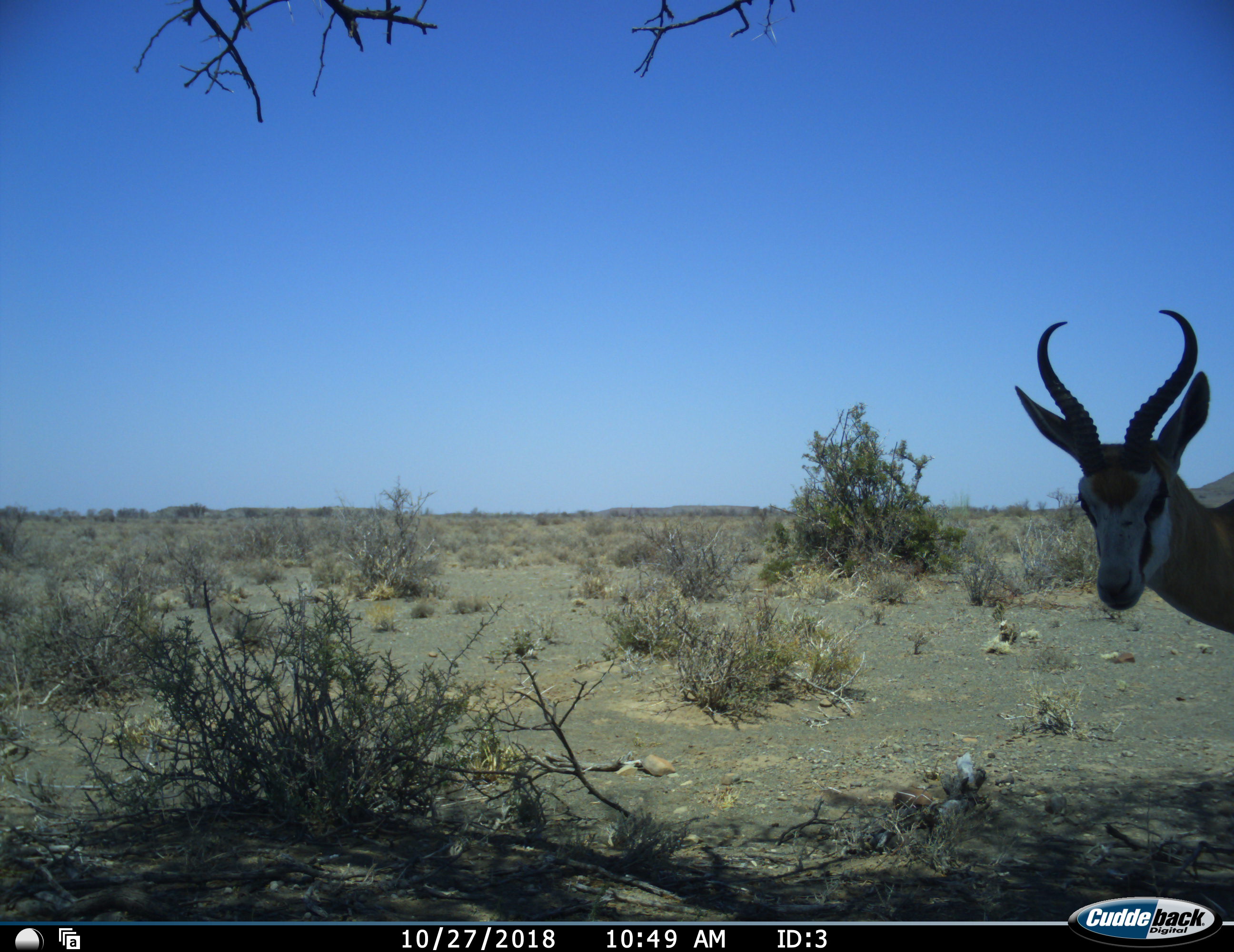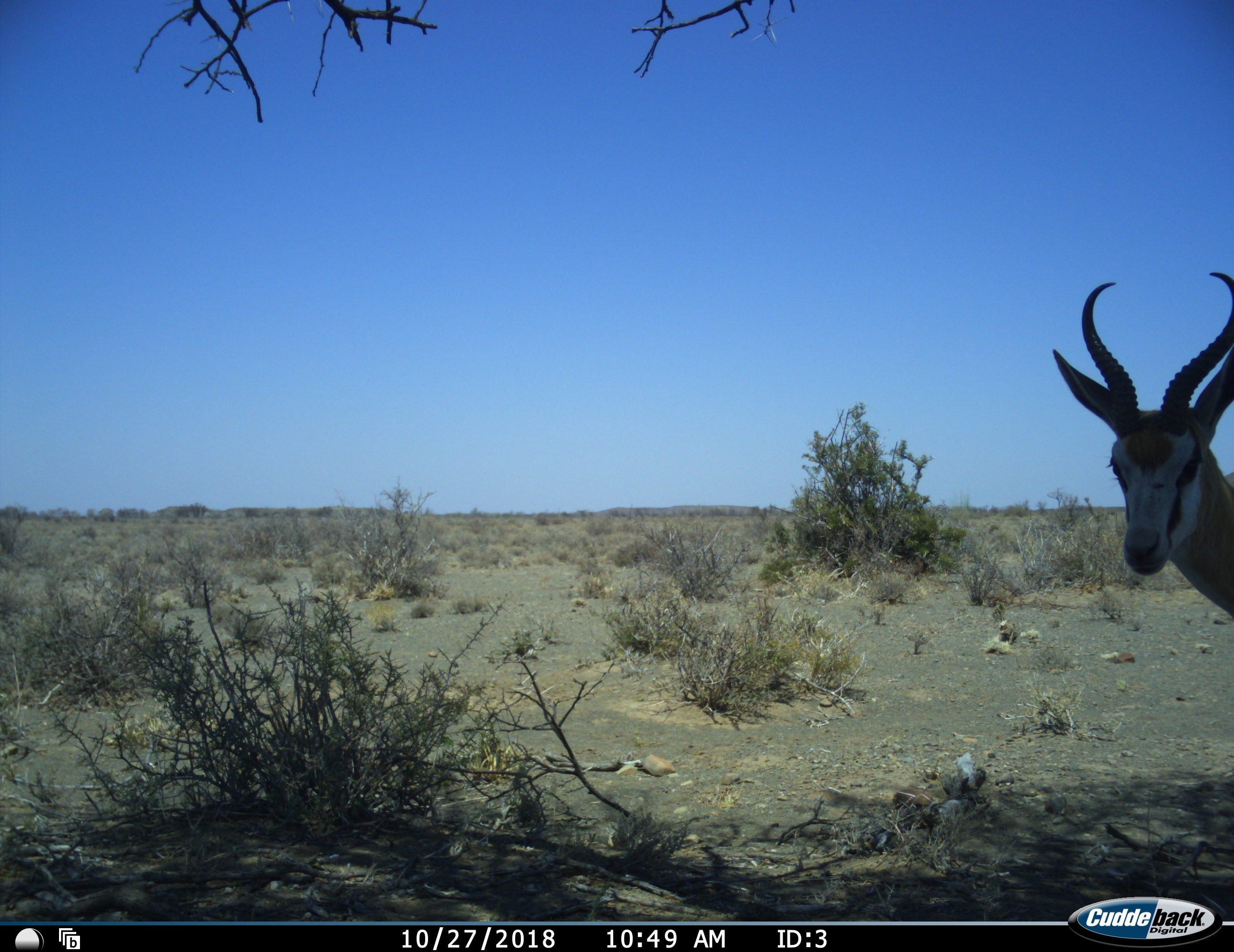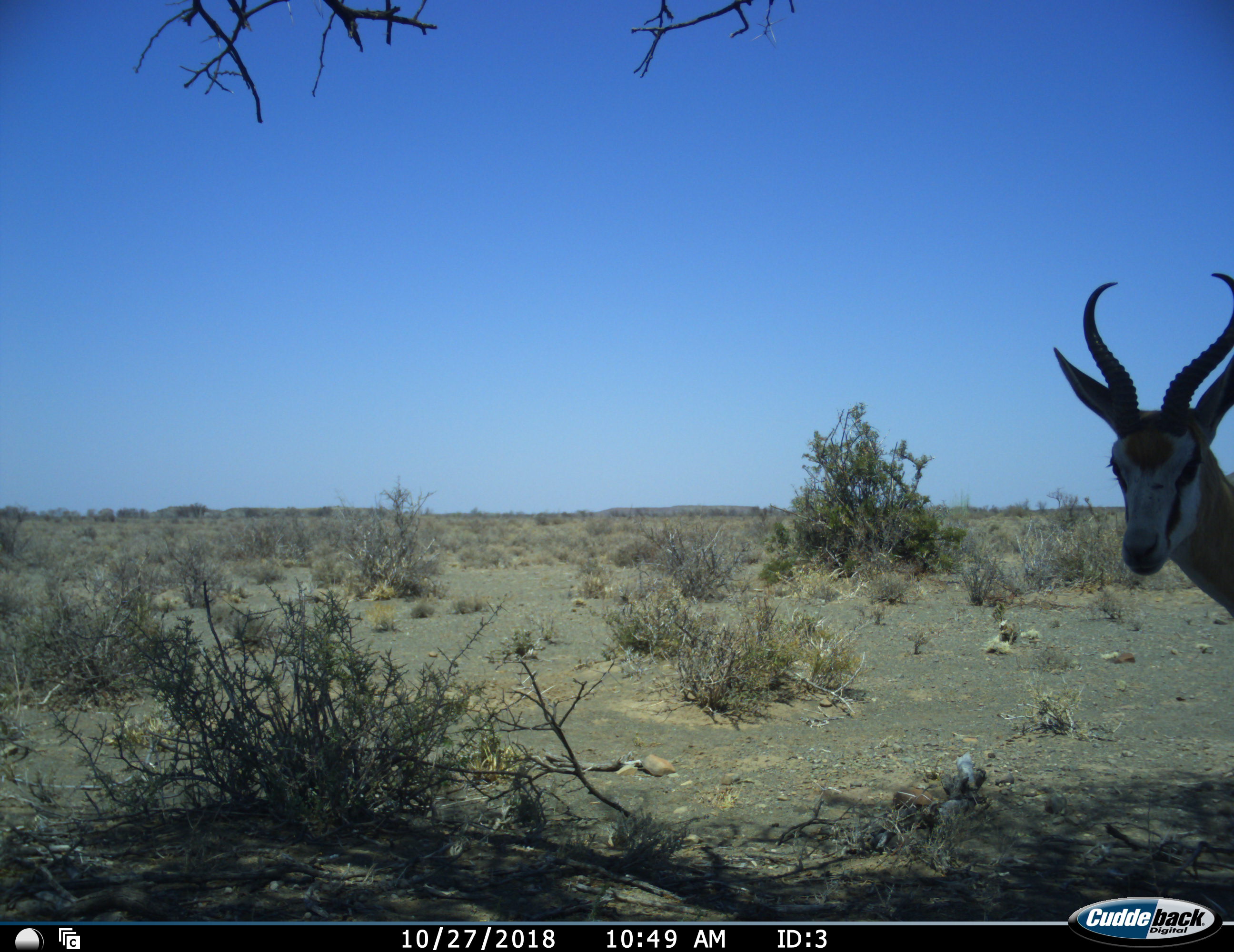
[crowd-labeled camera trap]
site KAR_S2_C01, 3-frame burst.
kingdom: Animalia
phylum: Chordata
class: Mammalia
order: Artiodactyla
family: Bovidae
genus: Antidorcas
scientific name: Antidorcas marsupialis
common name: springbok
Springbok (Antidorcas marsupialis), count 1. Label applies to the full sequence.